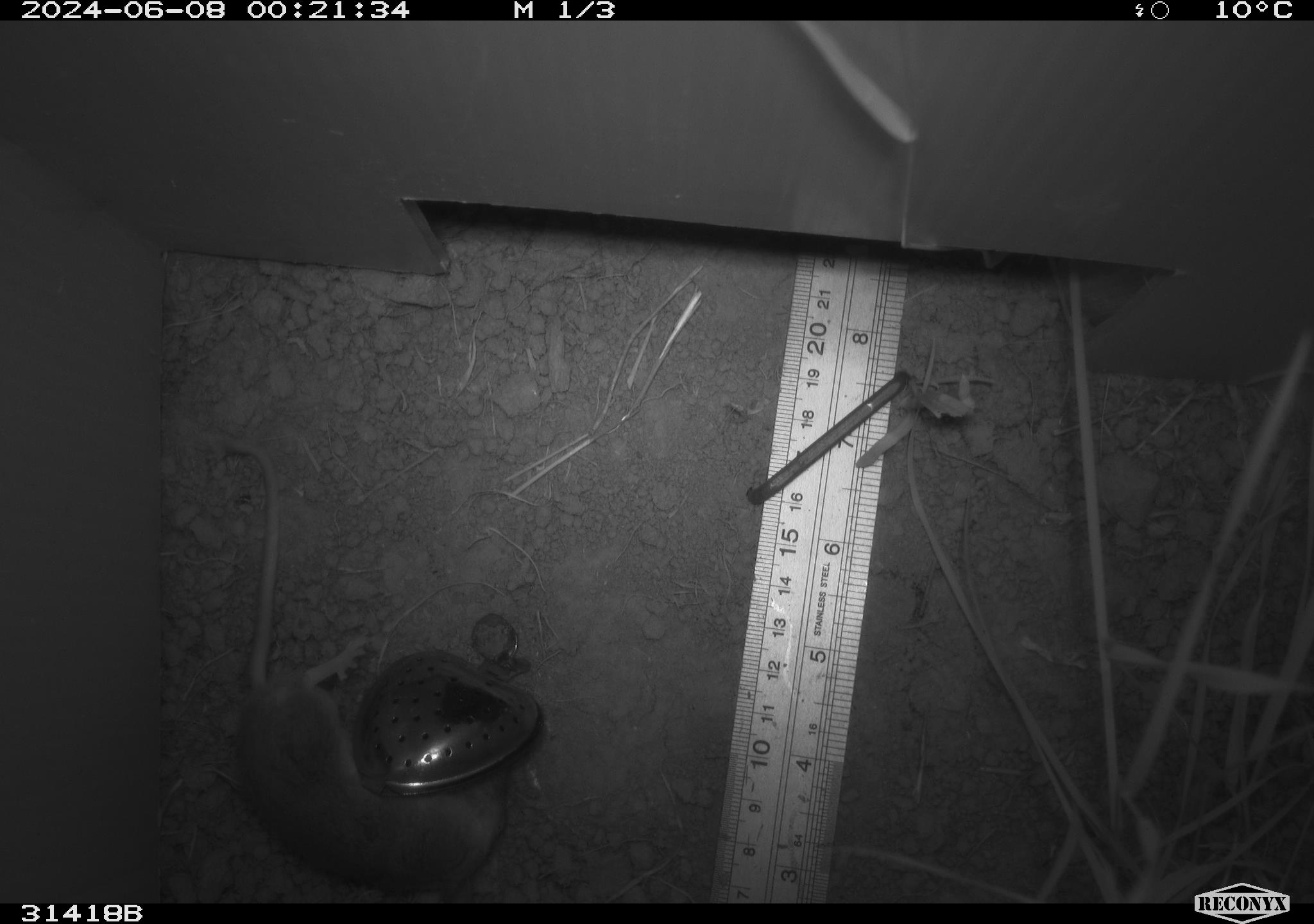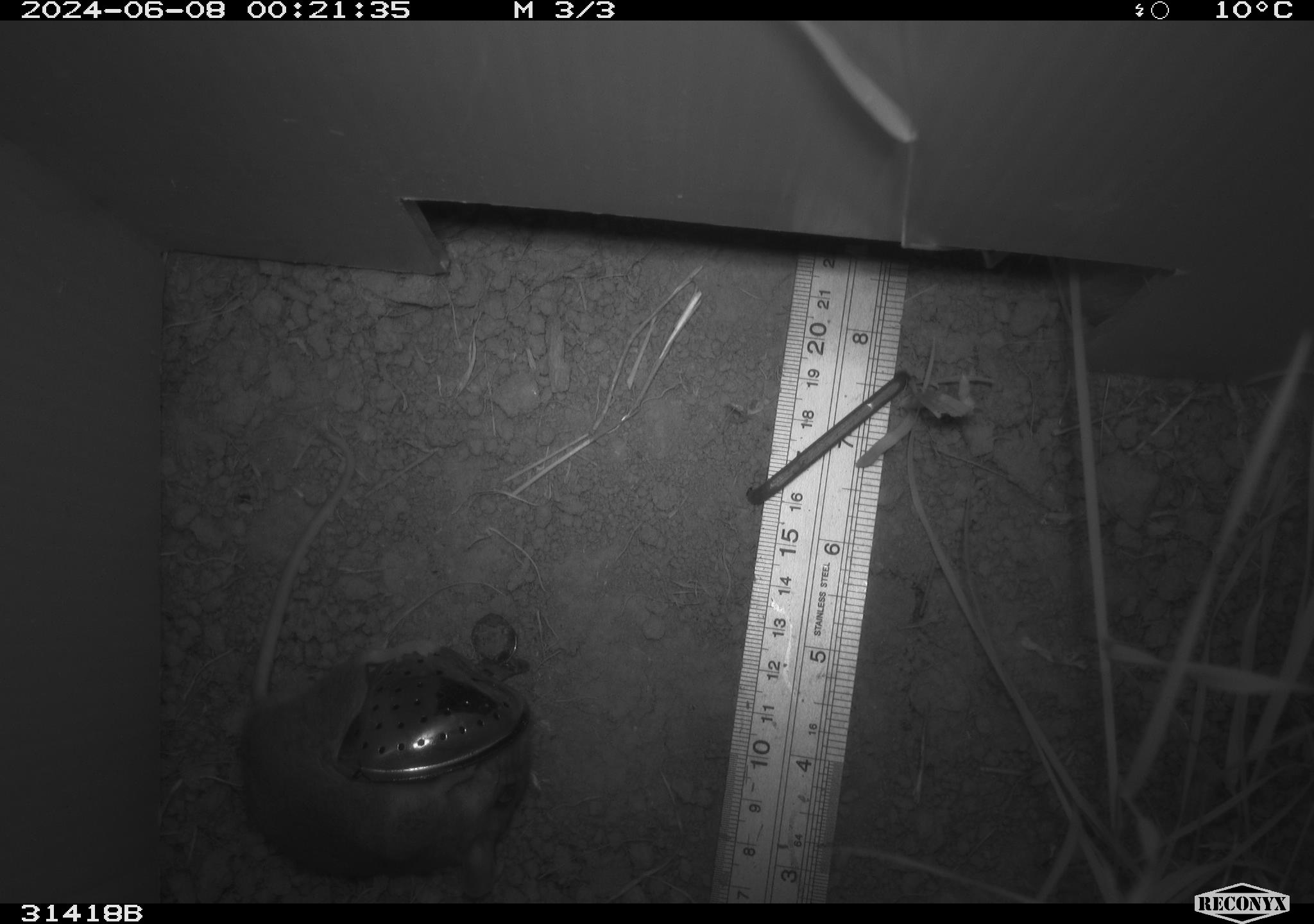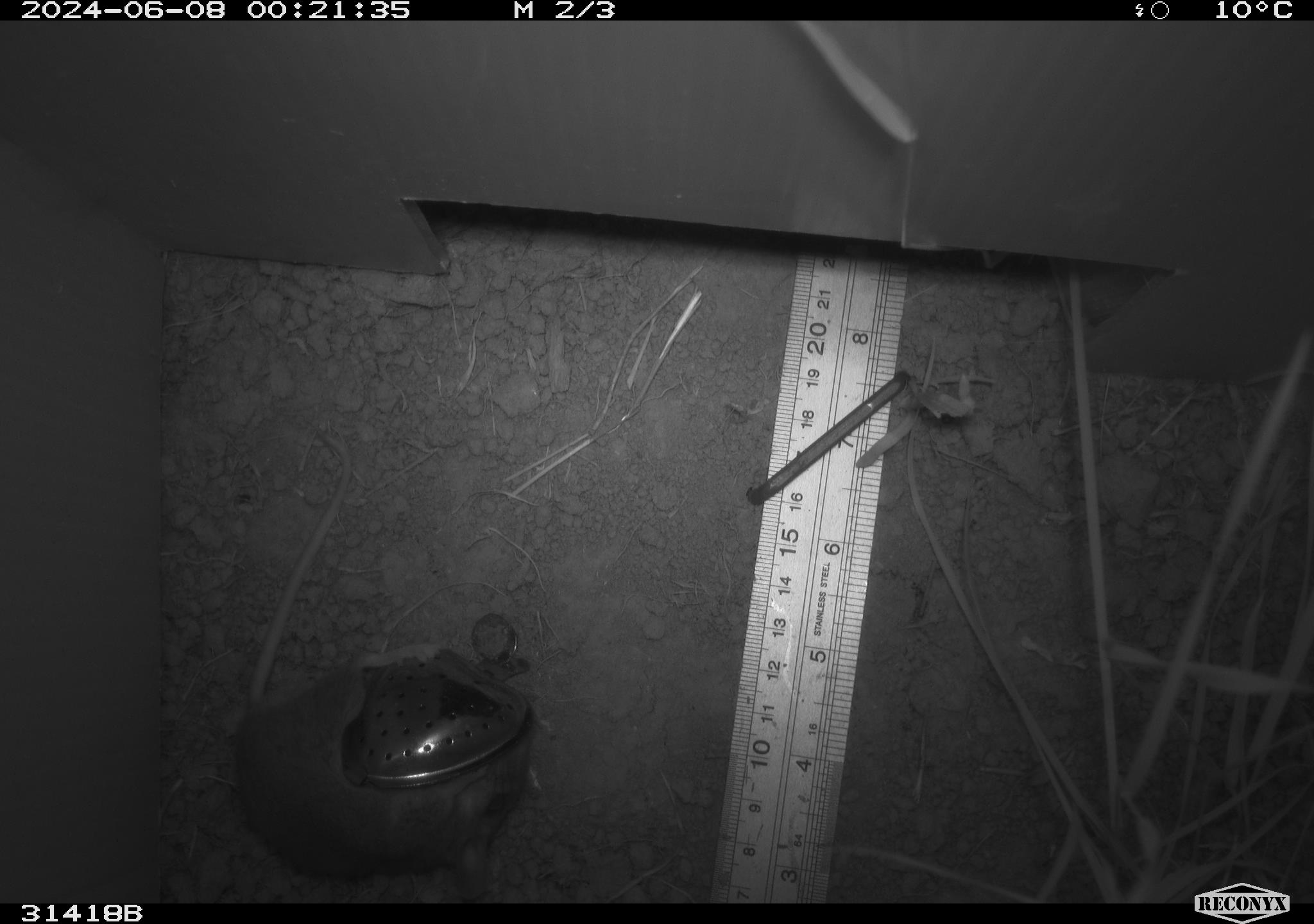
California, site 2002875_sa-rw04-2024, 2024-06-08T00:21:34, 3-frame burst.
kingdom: Animalia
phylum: Chordata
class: Mammalia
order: Rodentia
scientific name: Rodentia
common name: mouse species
Mouse species (Rodentia).